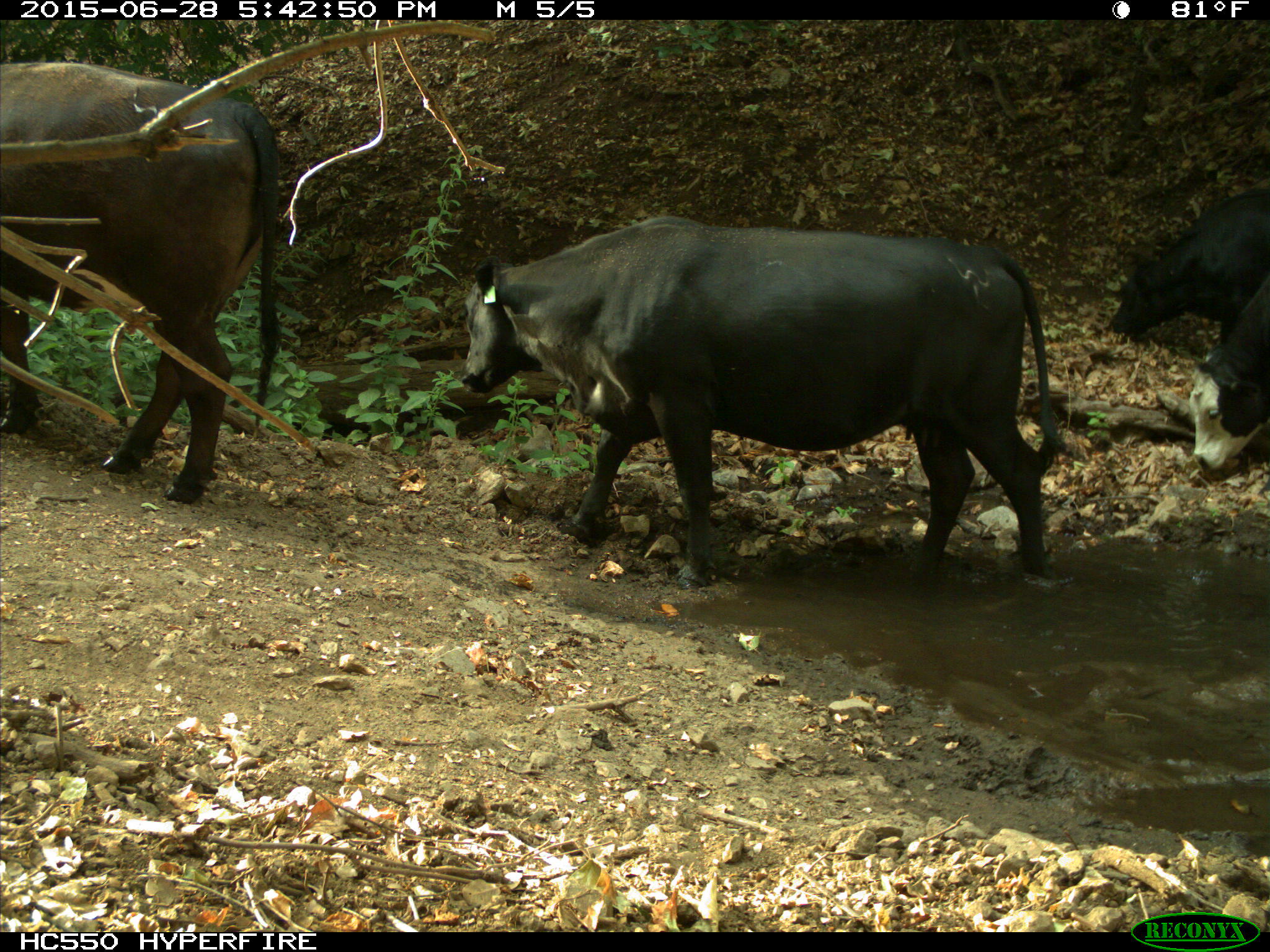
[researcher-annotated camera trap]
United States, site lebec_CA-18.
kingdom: Animalia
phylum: Chordata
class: Mammalia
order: Artiodactyla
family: Bovidae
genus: Bos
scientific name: Bos taurus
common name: domestic cow